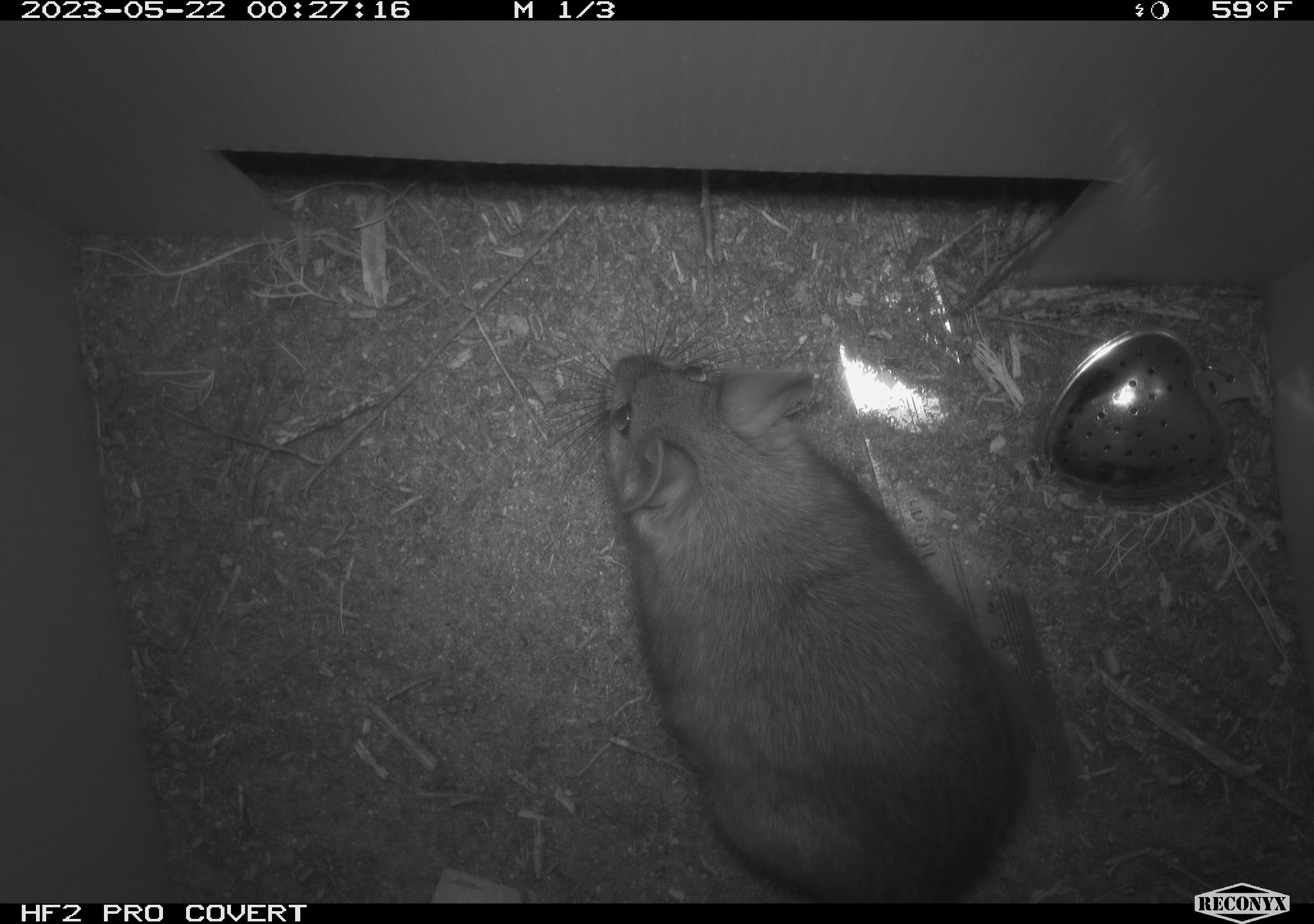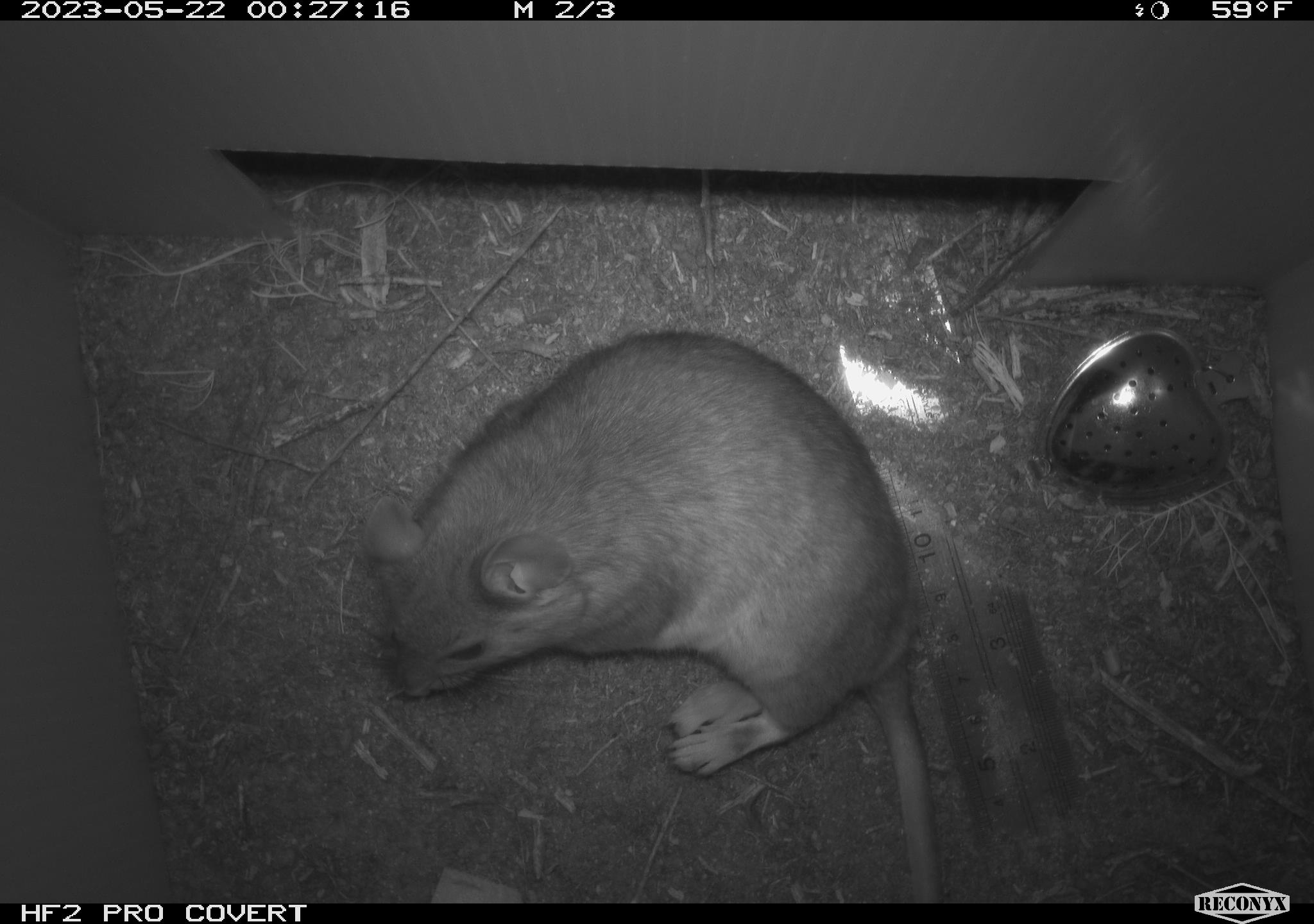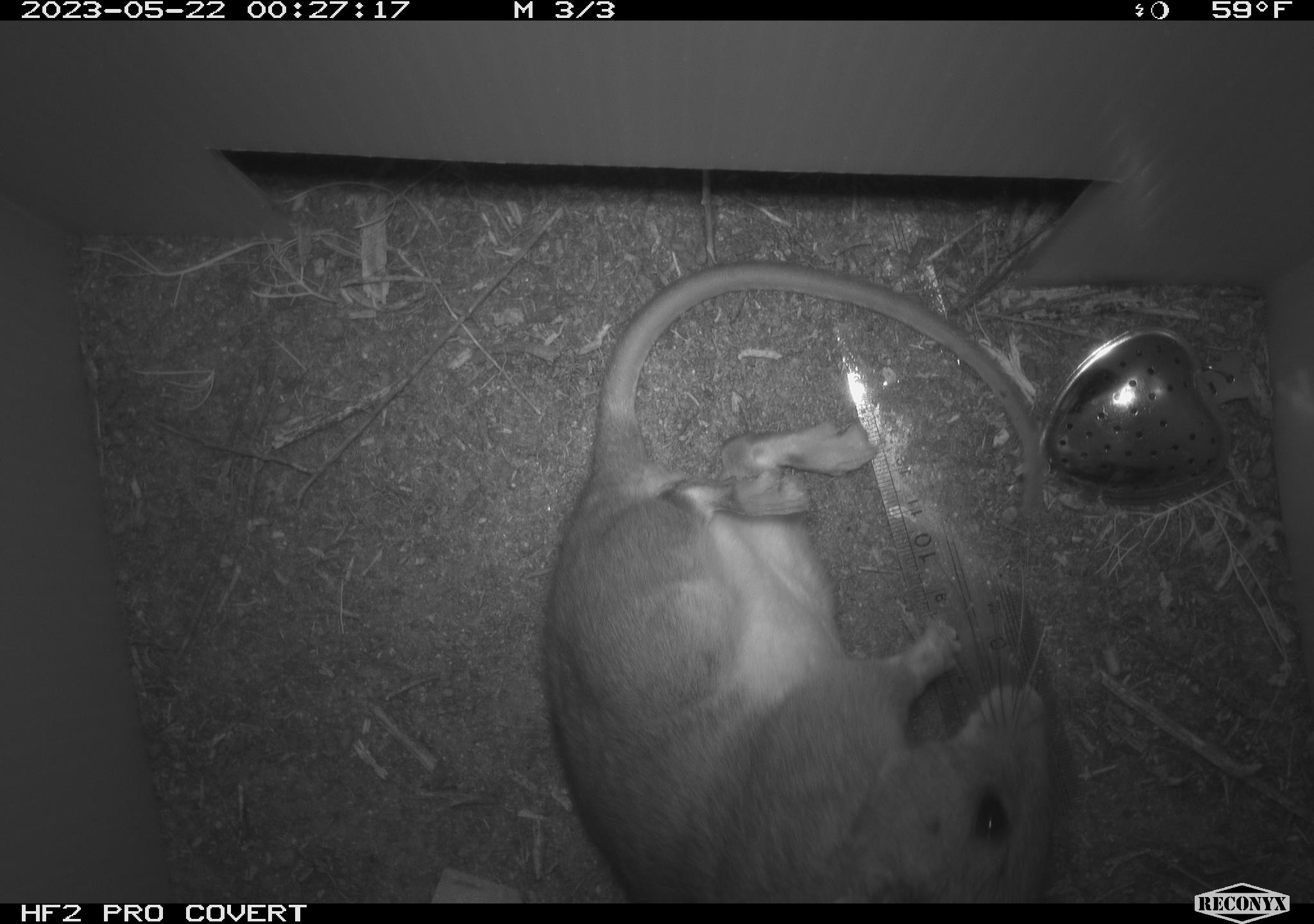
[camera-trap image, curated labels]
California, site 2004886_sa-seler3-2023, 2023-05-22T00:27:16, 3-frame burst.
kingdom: Animalia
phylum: Chordata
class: Mammalia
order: Rodentia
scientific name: Rodentia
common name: woodrat or rat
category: woodrat or rat species